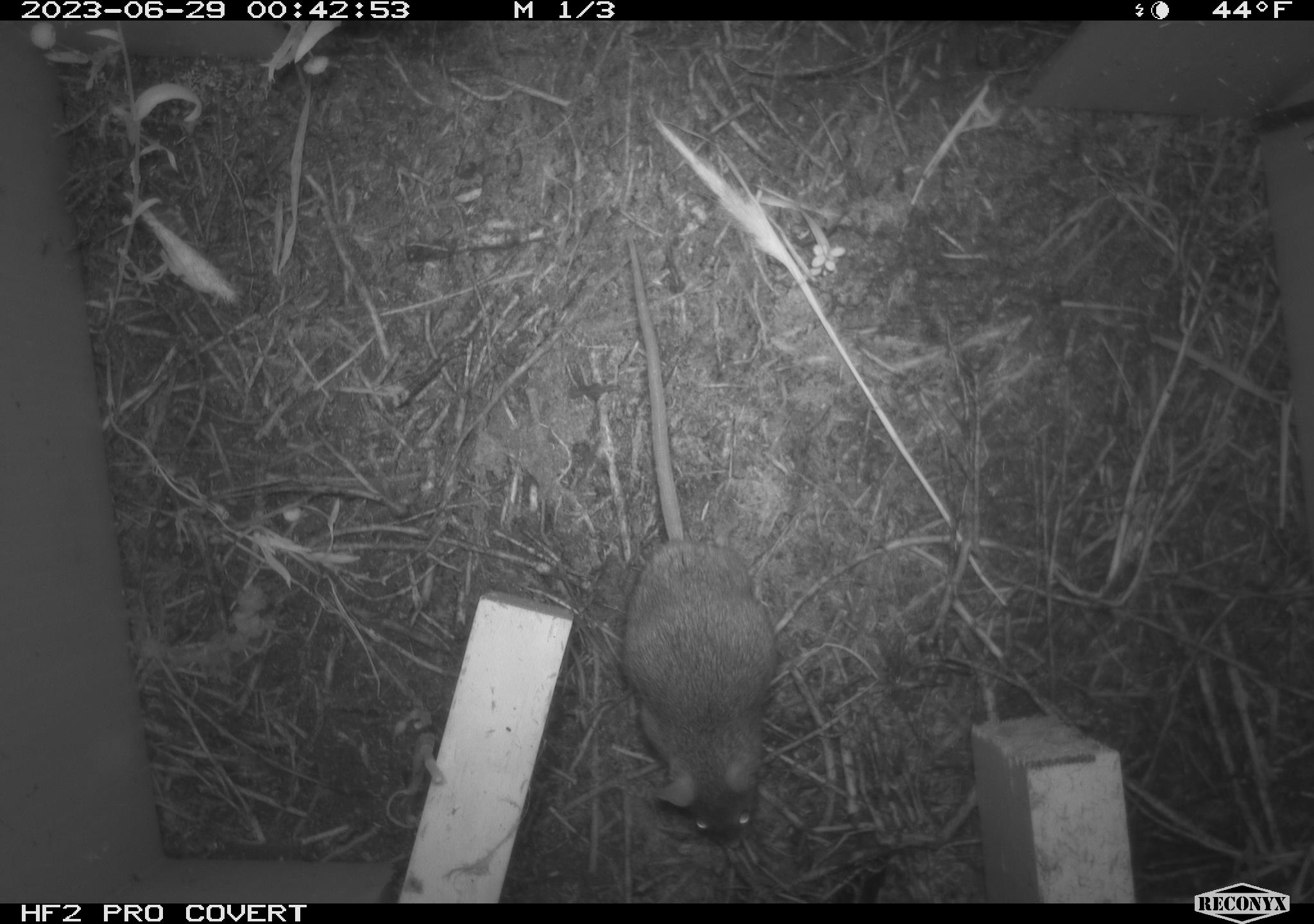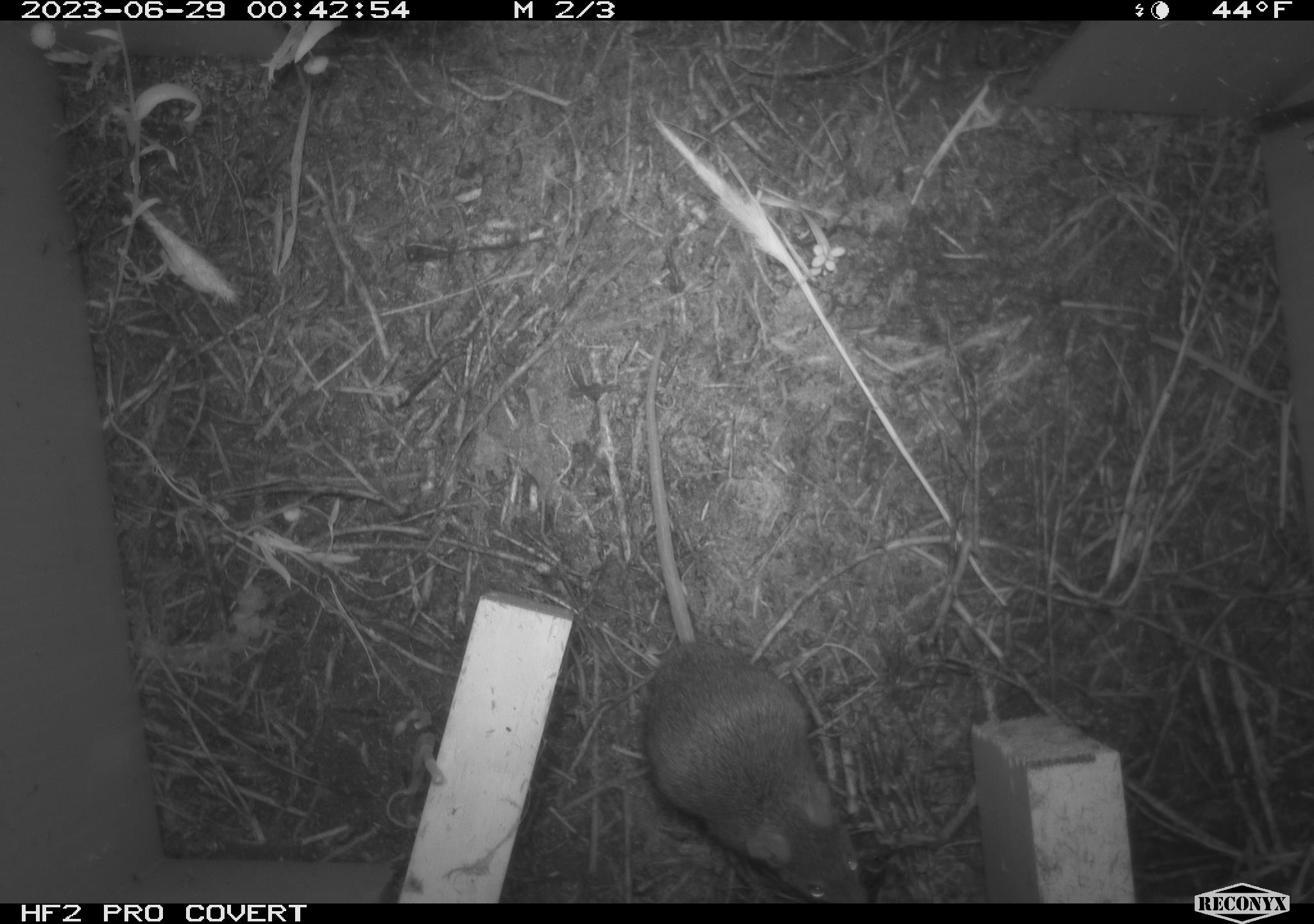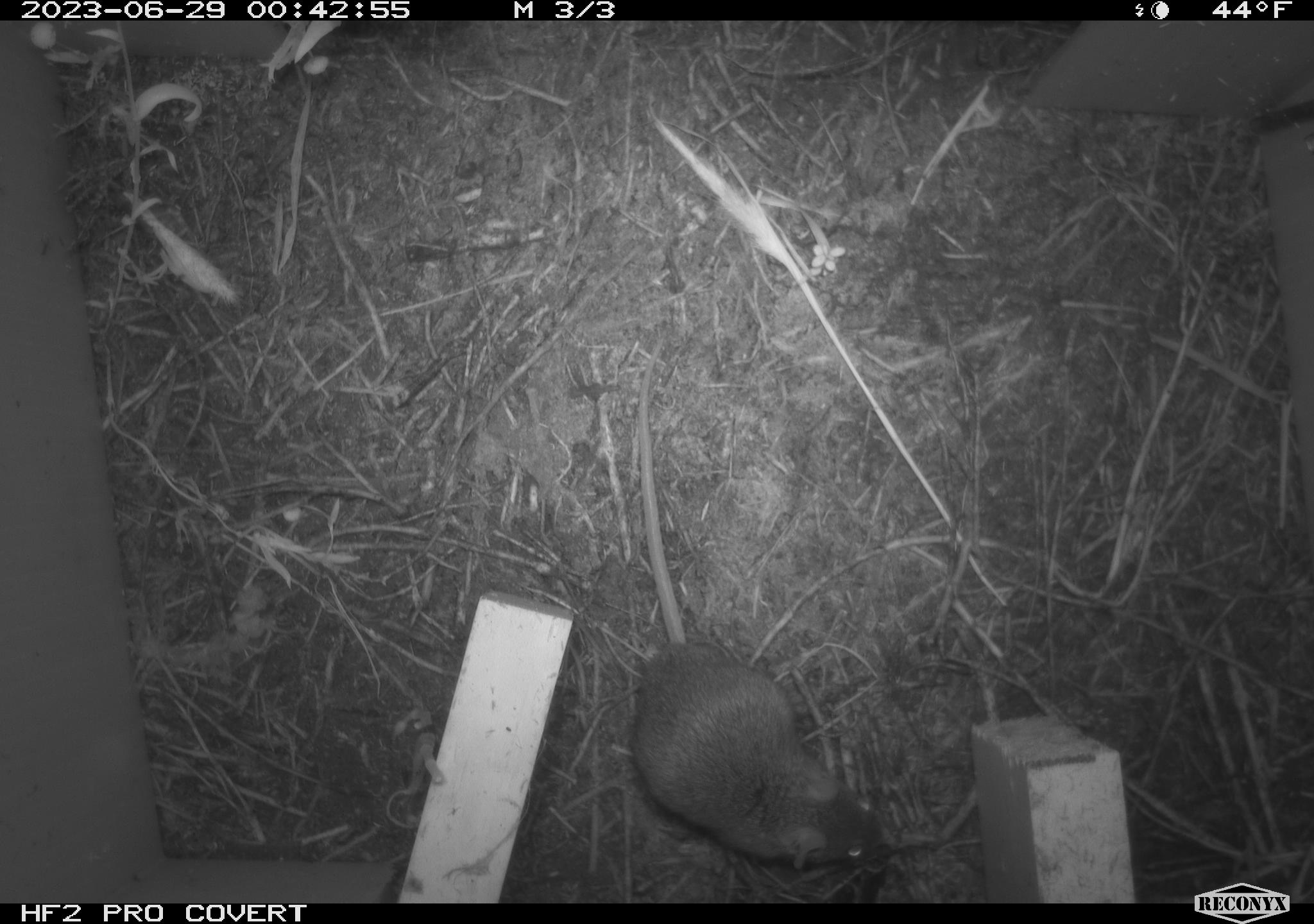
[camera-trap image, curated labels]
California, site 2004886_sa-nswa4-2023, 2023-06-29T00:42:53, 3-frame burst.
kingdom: Animalia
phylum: Chordata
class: Mammalia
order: Rodentia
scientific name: Rodentia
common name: mouse species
Mouse species (Rodentia).